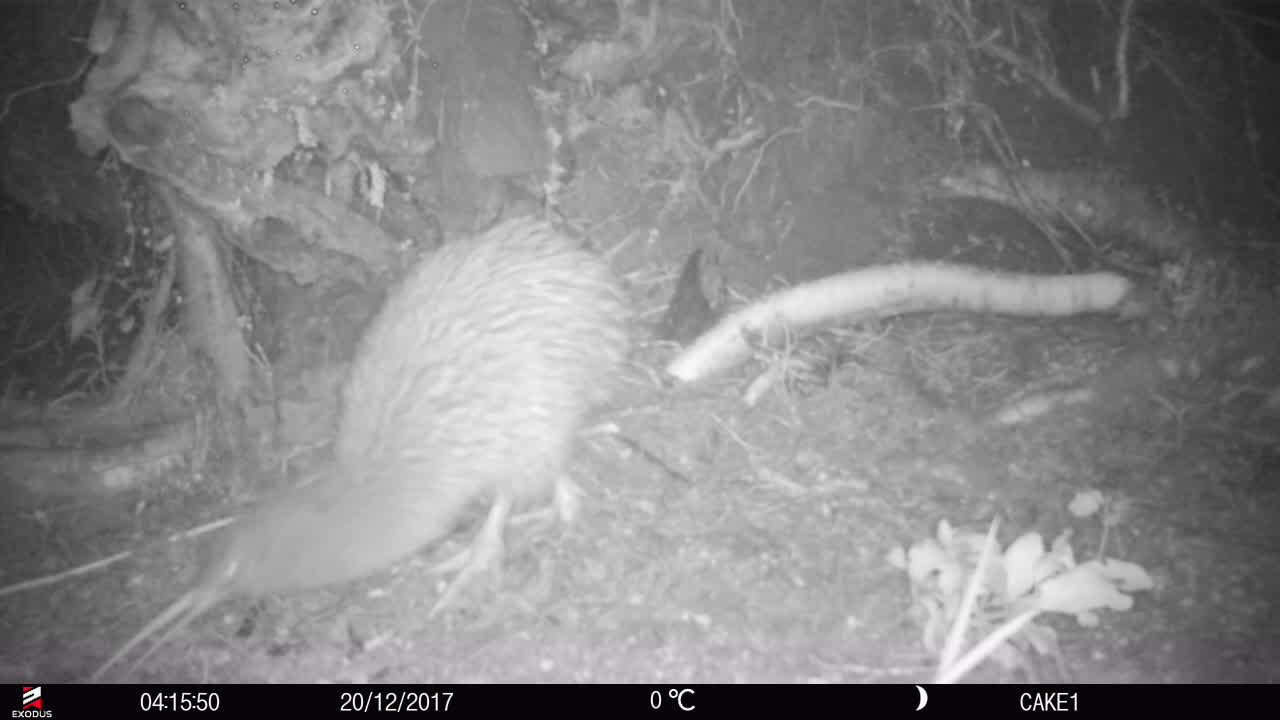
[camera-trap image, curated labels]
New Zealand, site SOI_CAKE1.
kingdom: Animalia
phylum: Chordata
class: Aves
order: Apterygiformes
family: Apterygidae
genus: Apteryx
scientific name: Apteryx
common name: kiwi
Kiwi (Apteryx).